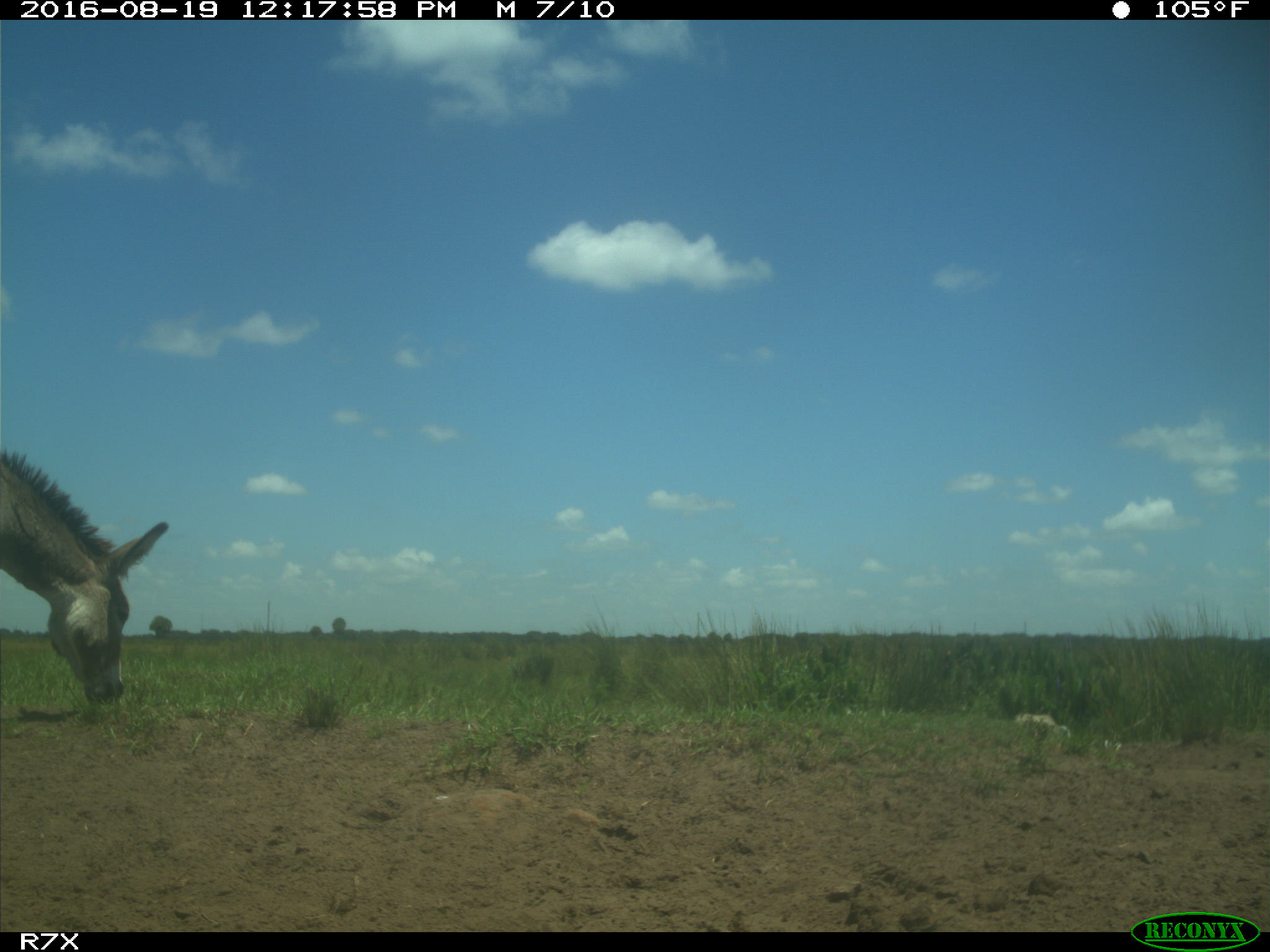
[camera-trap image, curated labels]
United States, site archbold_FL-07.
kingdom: Animalia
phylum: Chordata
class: Mammalia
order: Perissodactyla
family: Equidae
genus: Equus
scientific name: Equus africanus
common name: african wild ass